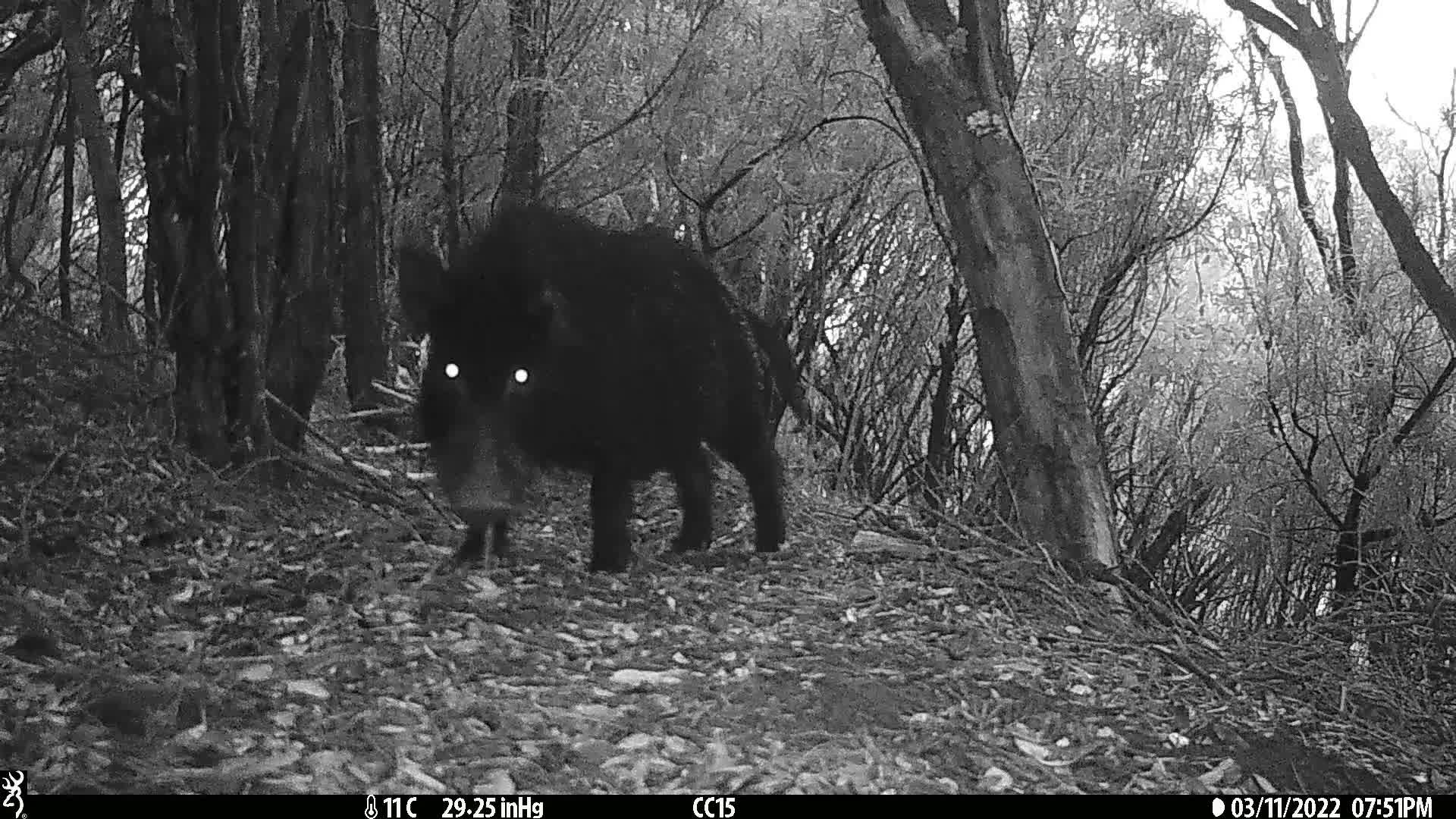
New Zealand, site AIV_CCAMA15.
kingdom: Animalia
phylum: Chordata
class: Mammalia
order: Artiodactyla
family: Suidae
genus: Sus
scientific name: Sus scrofa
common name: pig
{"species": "pig (Sus scrofa)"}